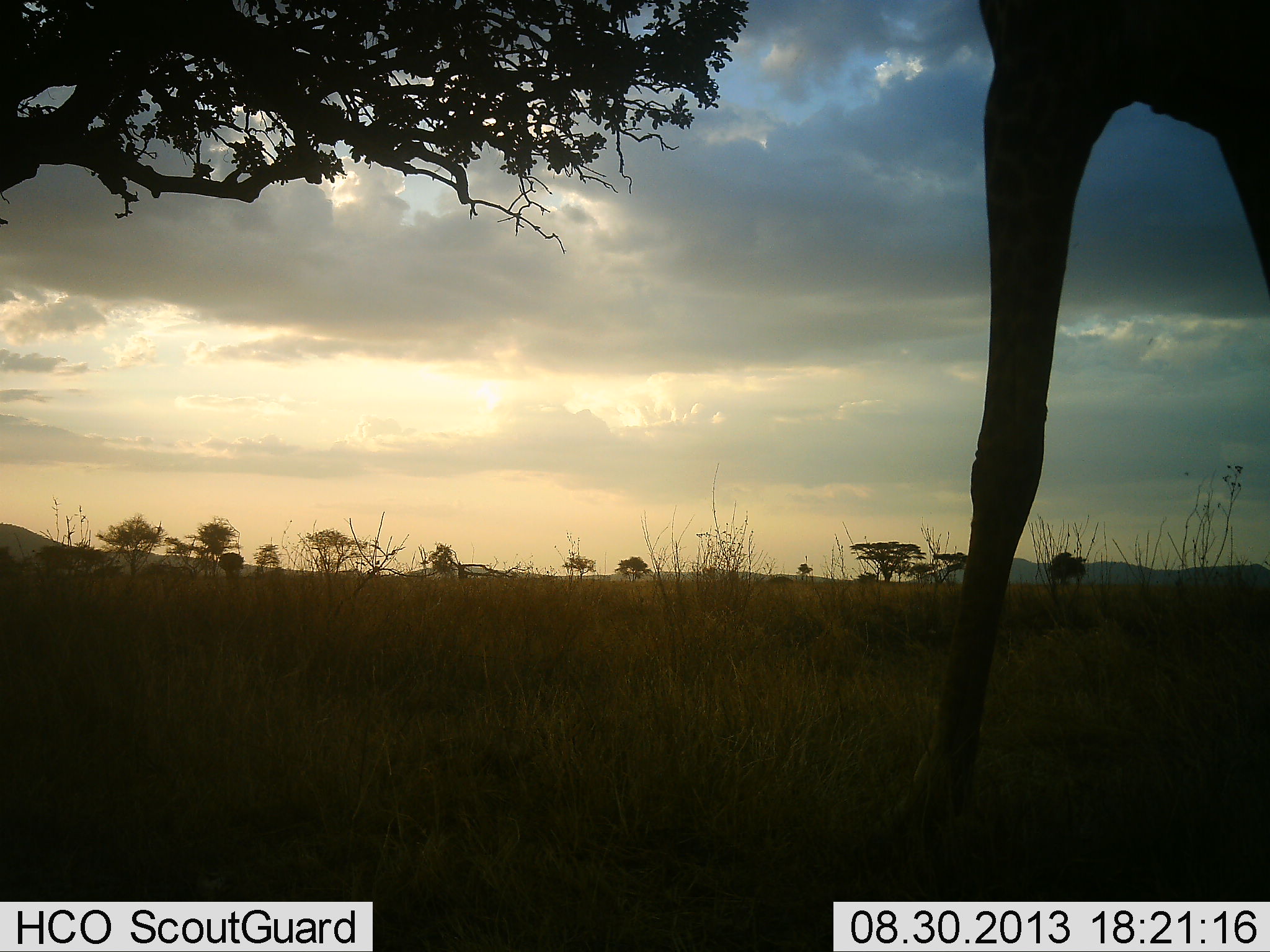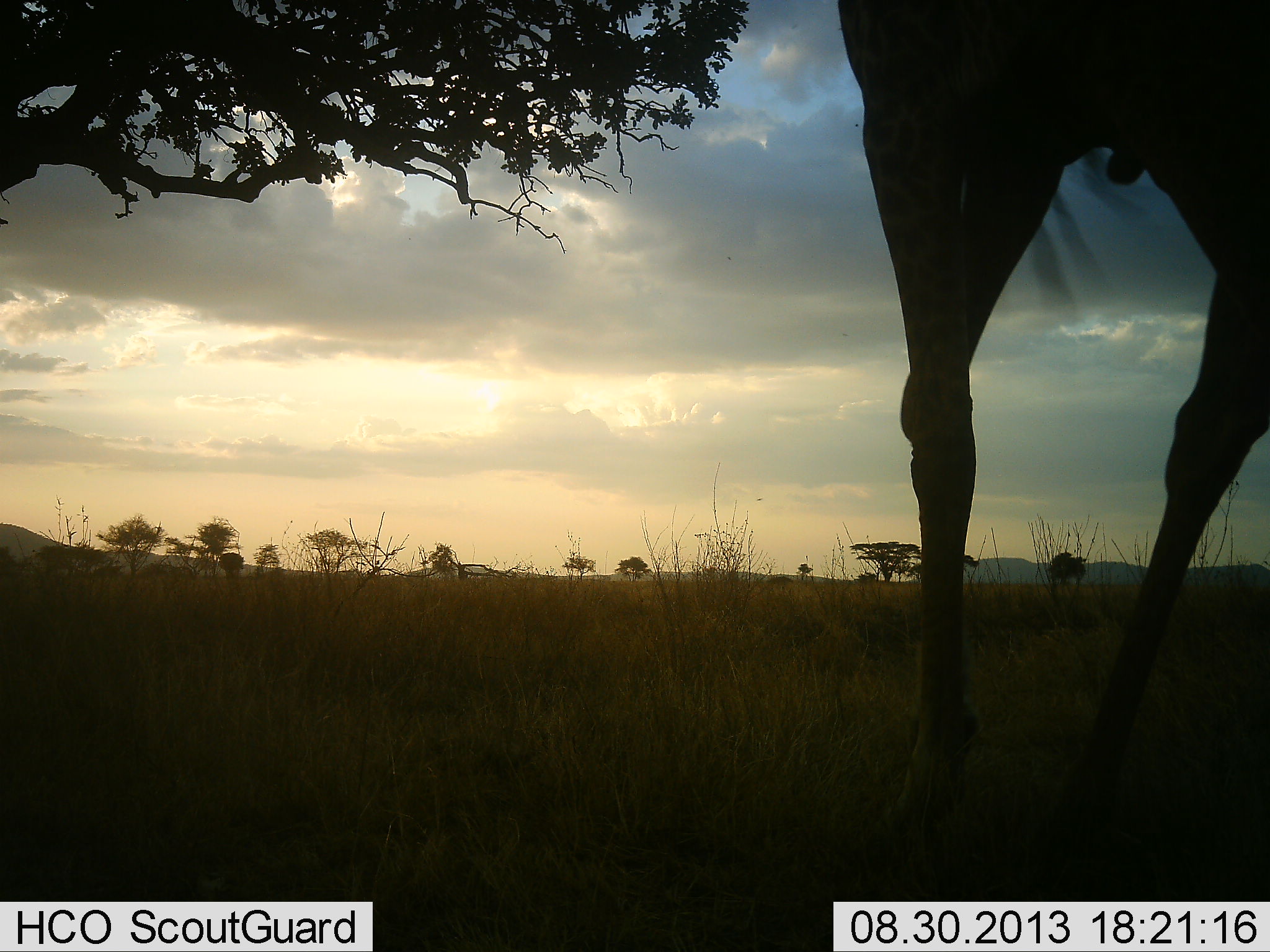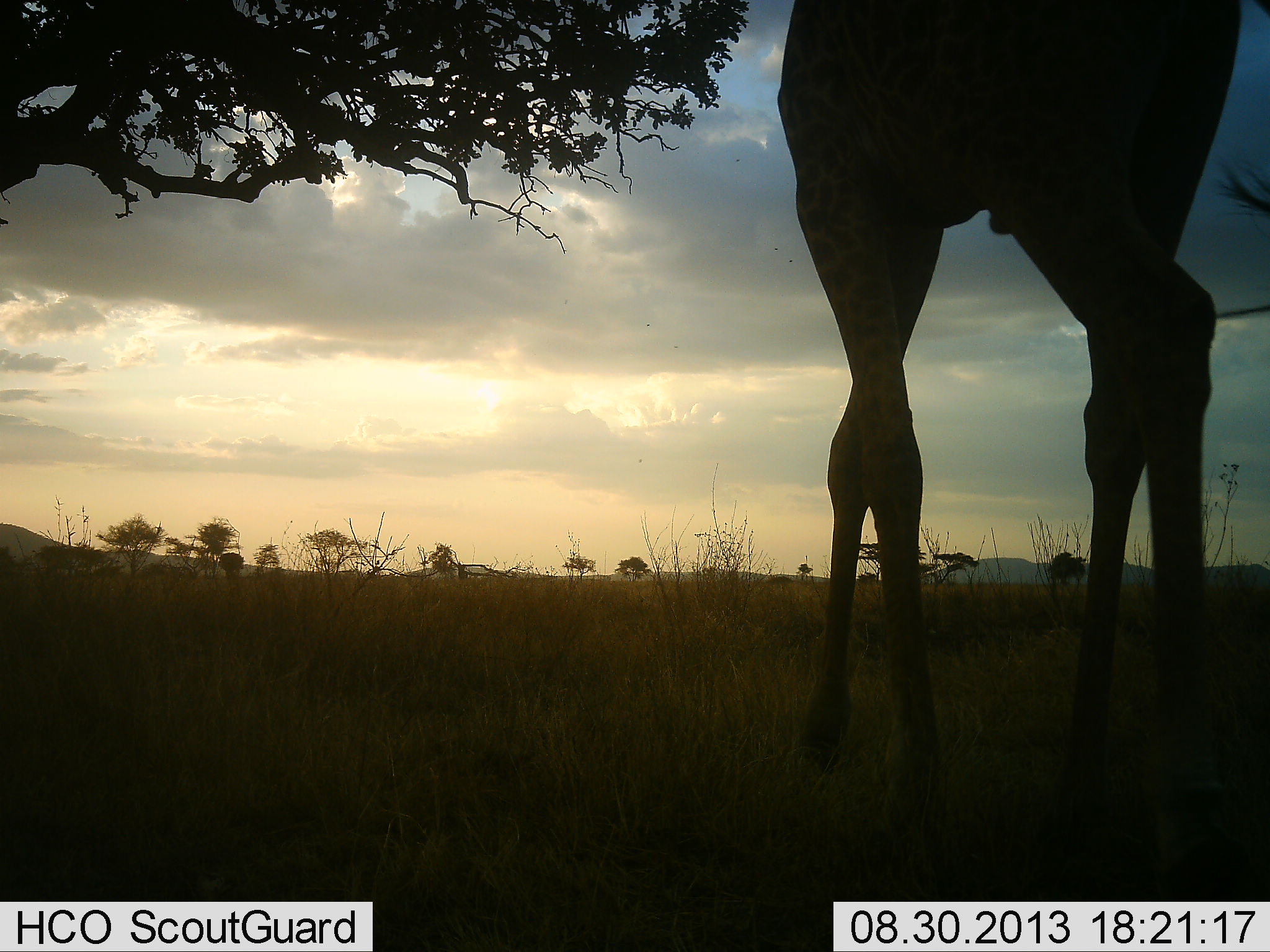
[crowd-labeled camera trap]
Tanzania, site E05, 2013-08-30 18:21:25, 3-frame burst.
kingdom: Animalia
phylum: Chordata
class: Mammalia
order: Artiodactyla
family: Giraffidae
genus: Giraffa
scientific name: Giraffa camelopardalis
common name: giraffe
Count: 1.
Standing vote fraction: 8%.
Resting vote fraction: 0%.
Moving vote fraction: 96%.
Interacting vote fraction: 0%.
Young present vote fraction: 0%.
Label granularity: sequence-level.